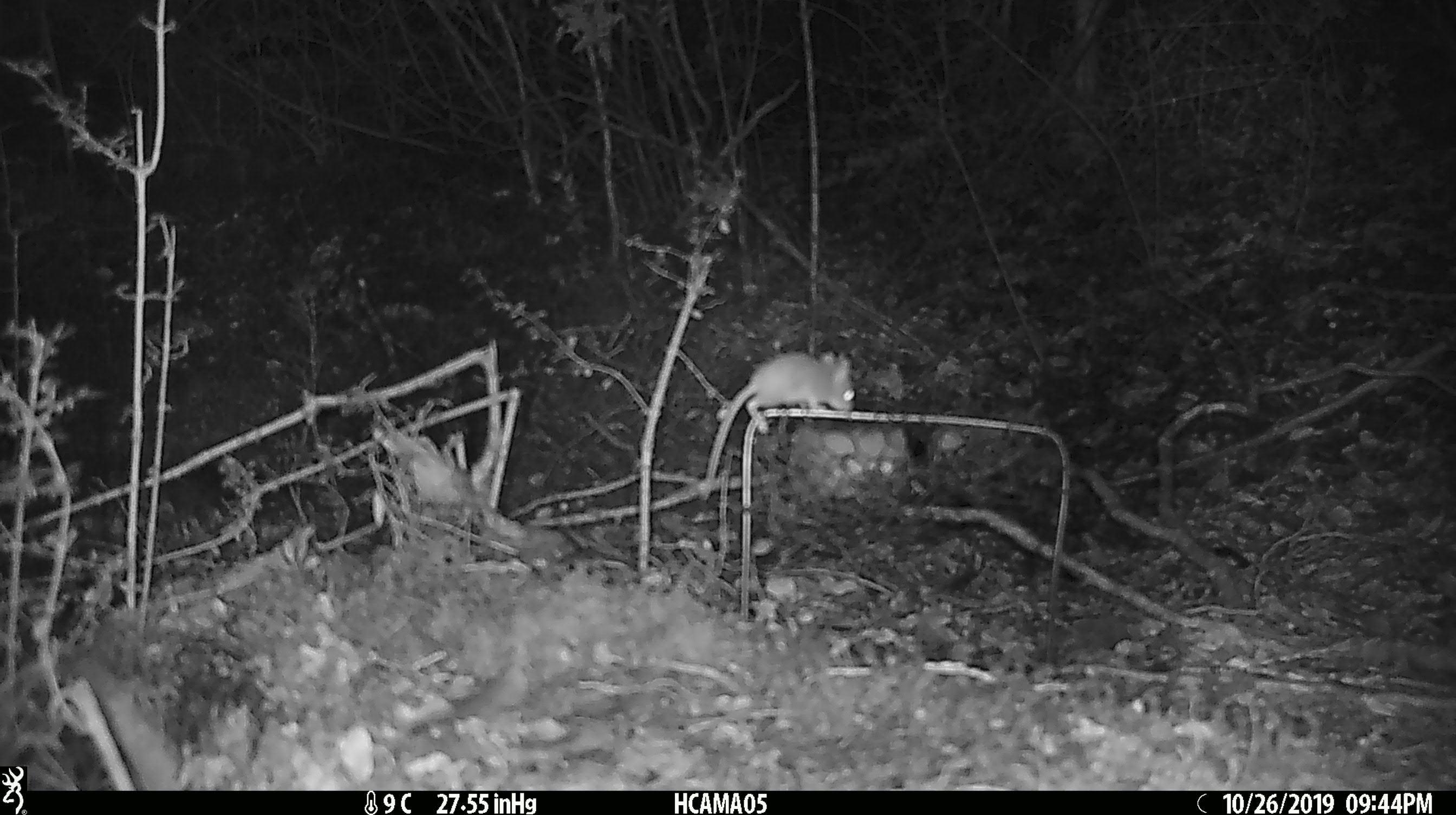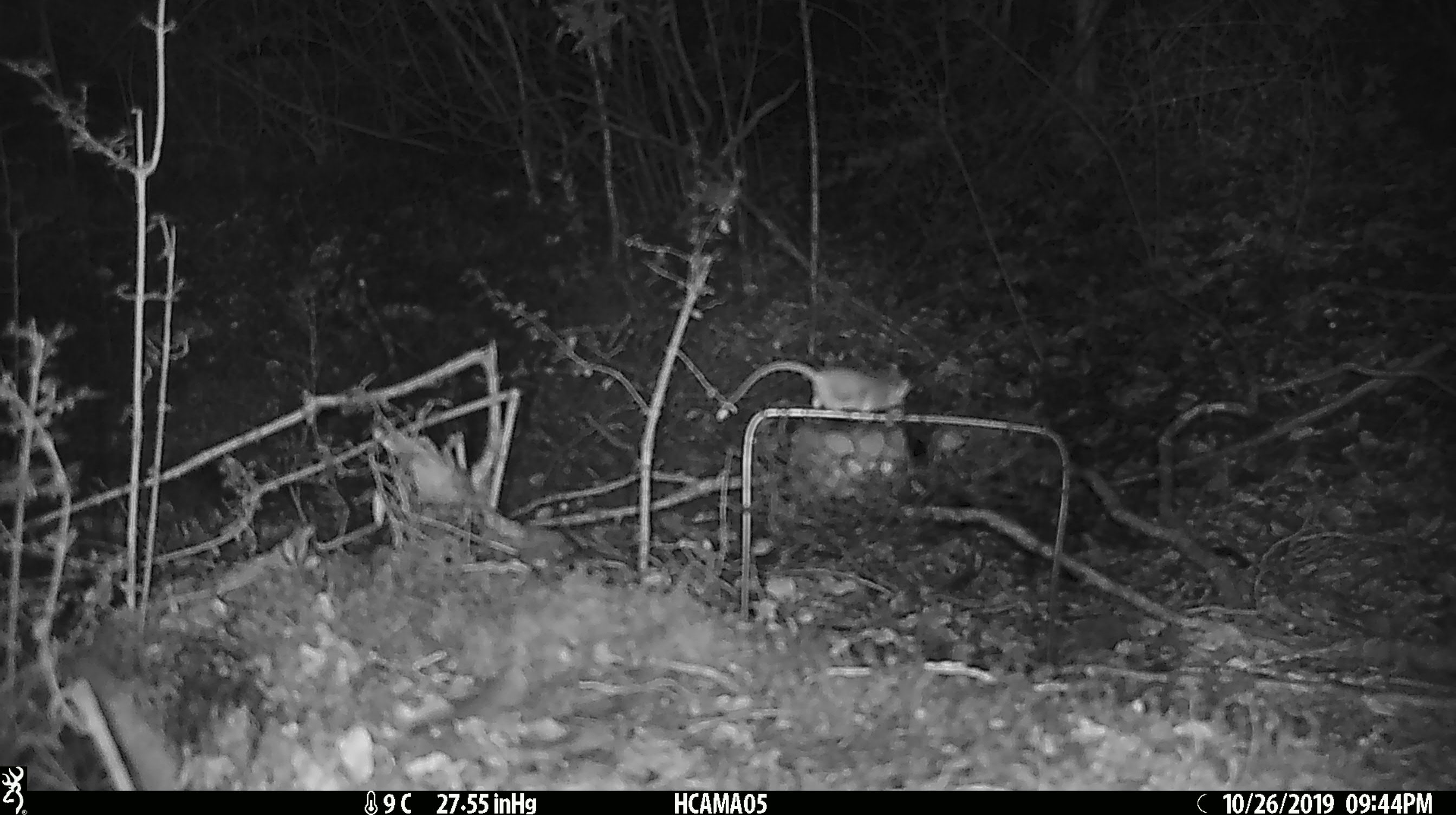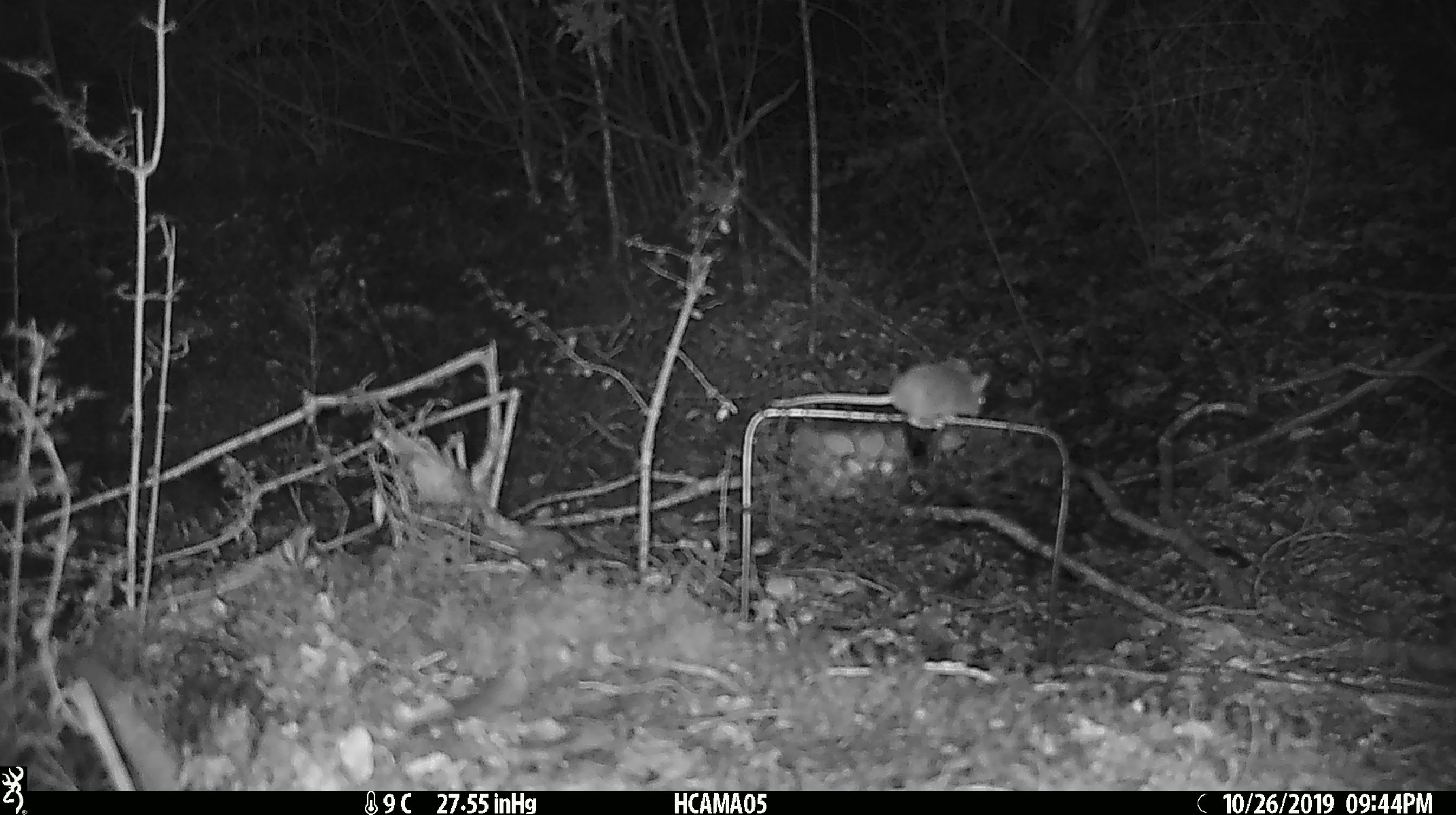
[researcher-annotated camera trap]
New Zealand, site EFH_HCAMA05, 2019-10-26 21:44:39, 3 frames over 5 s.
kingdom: Animalia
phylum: Chordata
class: Mammalia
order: Rodentia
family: Muridae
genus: Mus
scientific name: Mus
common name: mouse